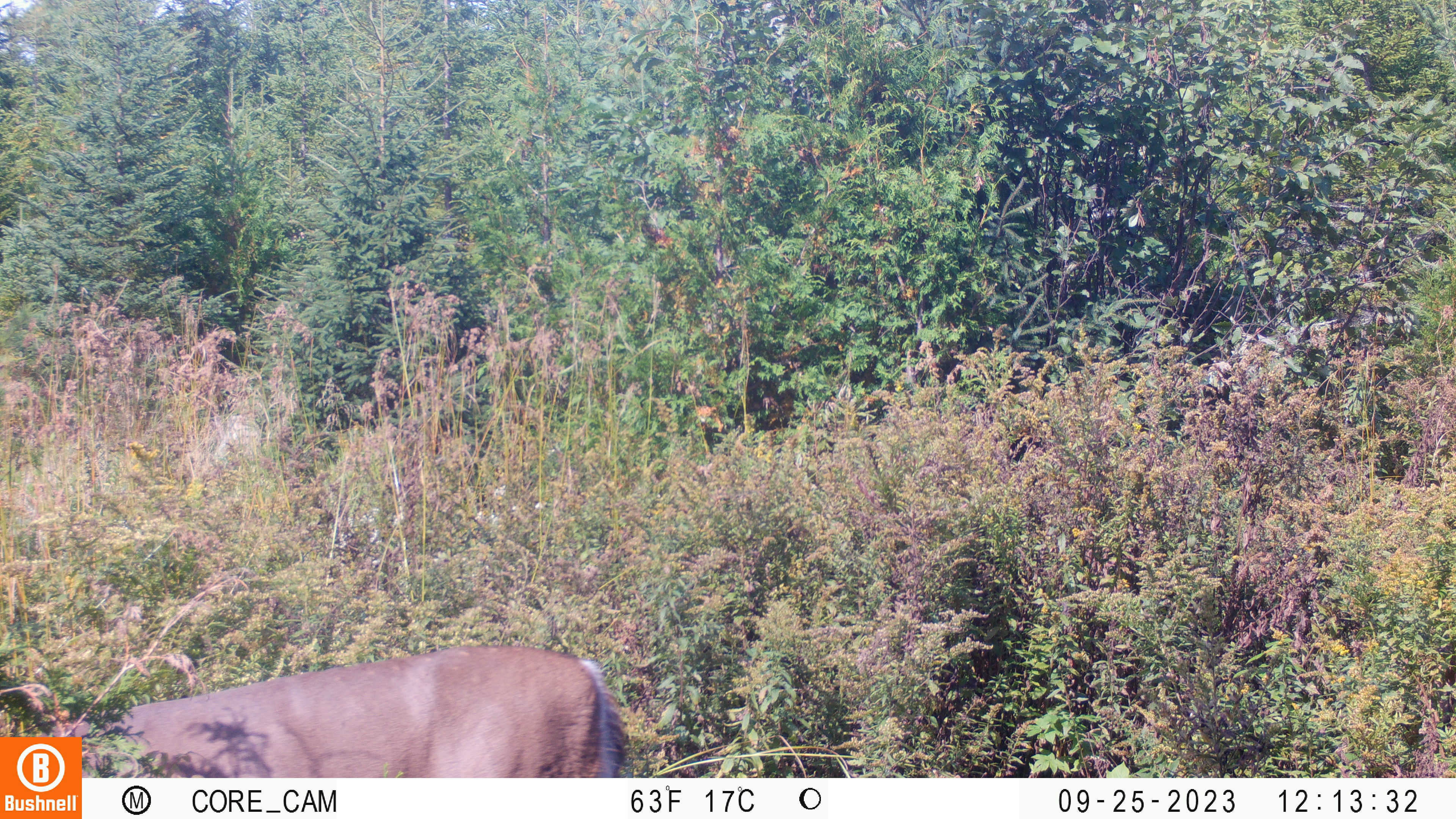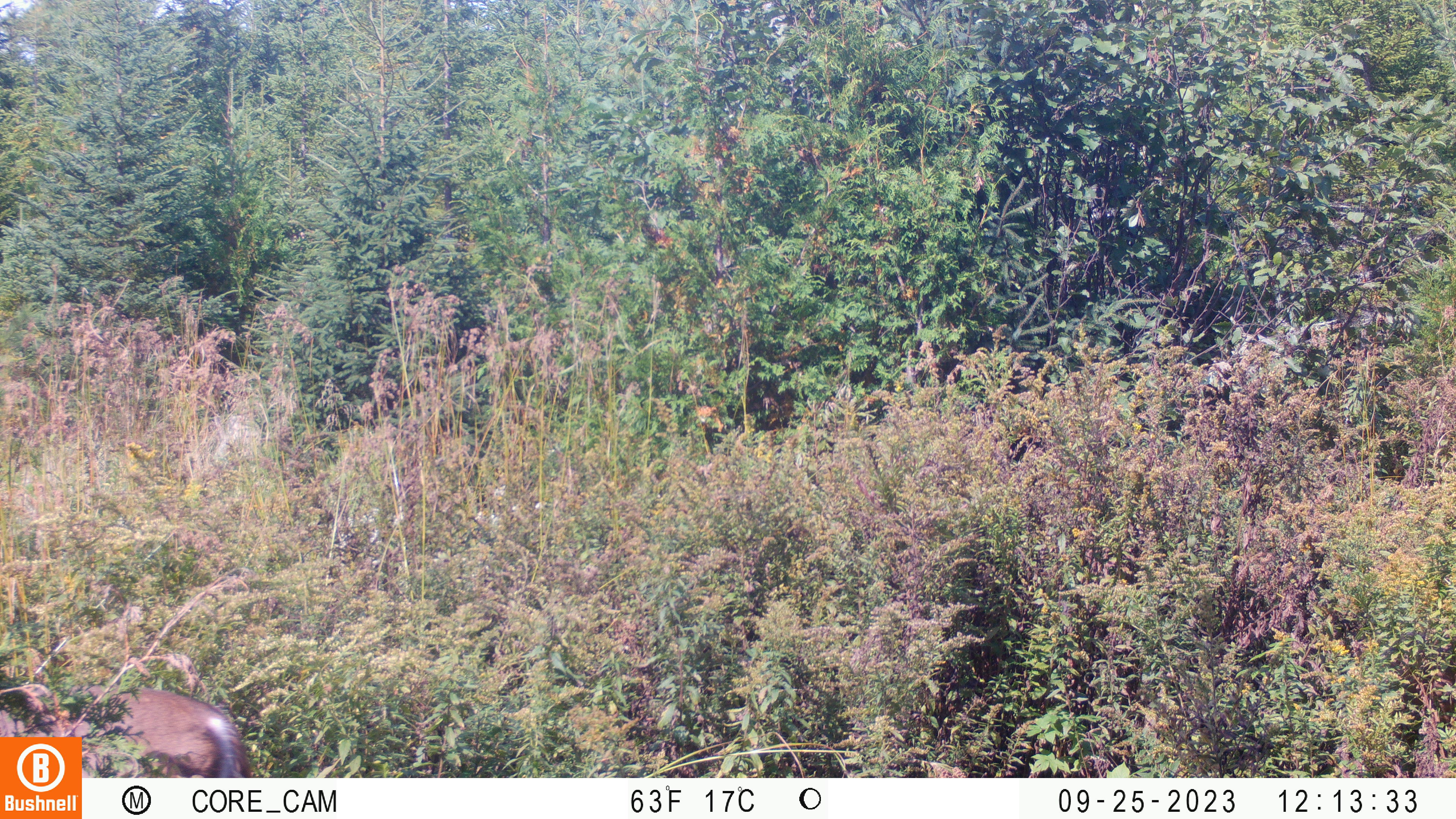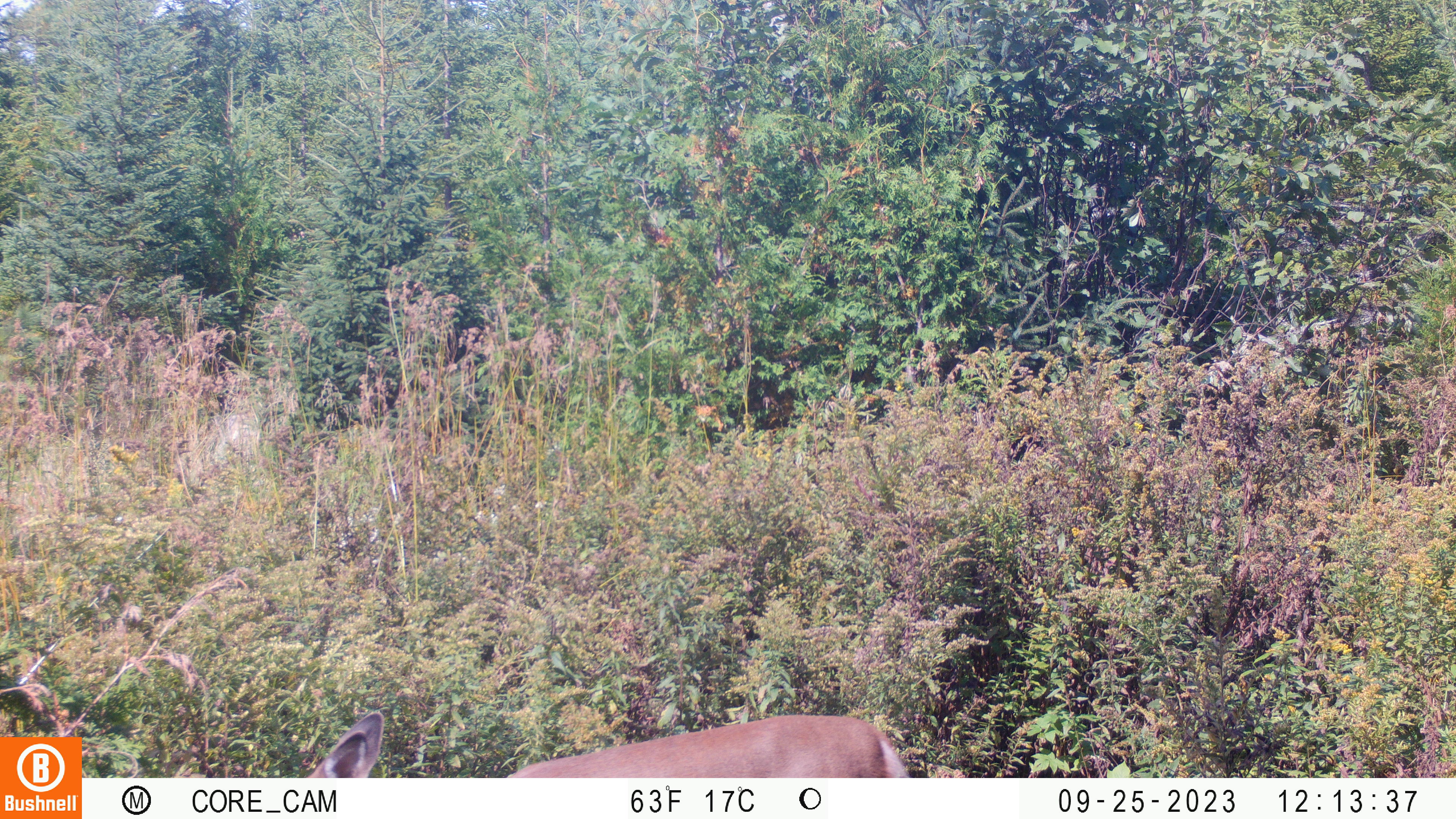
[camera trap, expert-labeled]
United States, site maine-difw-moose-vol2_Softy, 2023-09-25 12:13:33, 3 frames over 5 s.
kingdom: Animalia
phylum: Chordata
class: Mammalia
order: Artiodactyla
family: Cervidae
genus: Odocoileus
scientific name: Odocoileus virginianus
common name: white-tailed deer